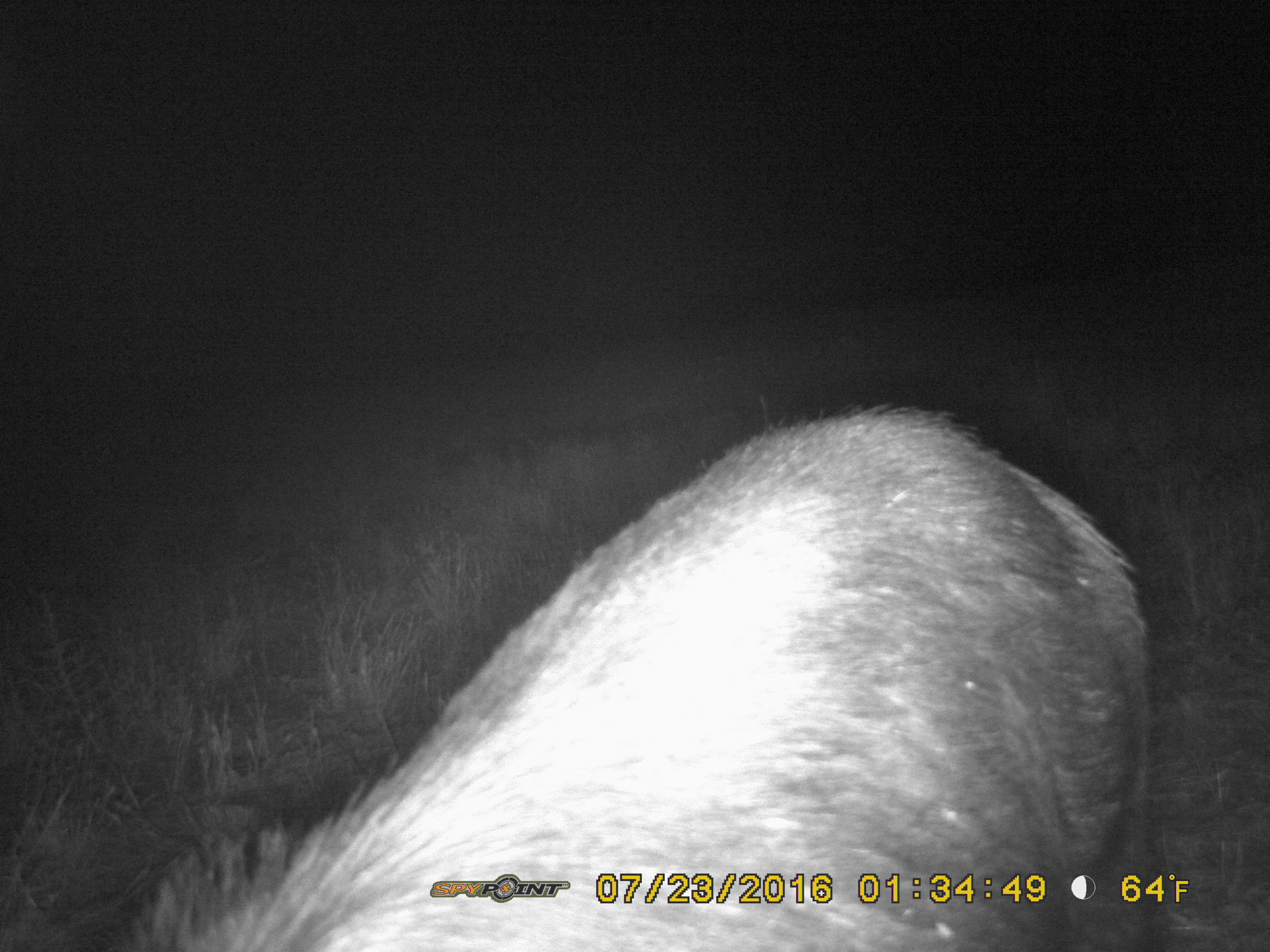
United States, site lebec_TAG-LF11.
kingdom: Animalia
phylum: Chordata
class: Mammalia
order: Artiodactyla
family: Suidae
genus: Sus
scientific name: Sus scrofa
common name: wild boar